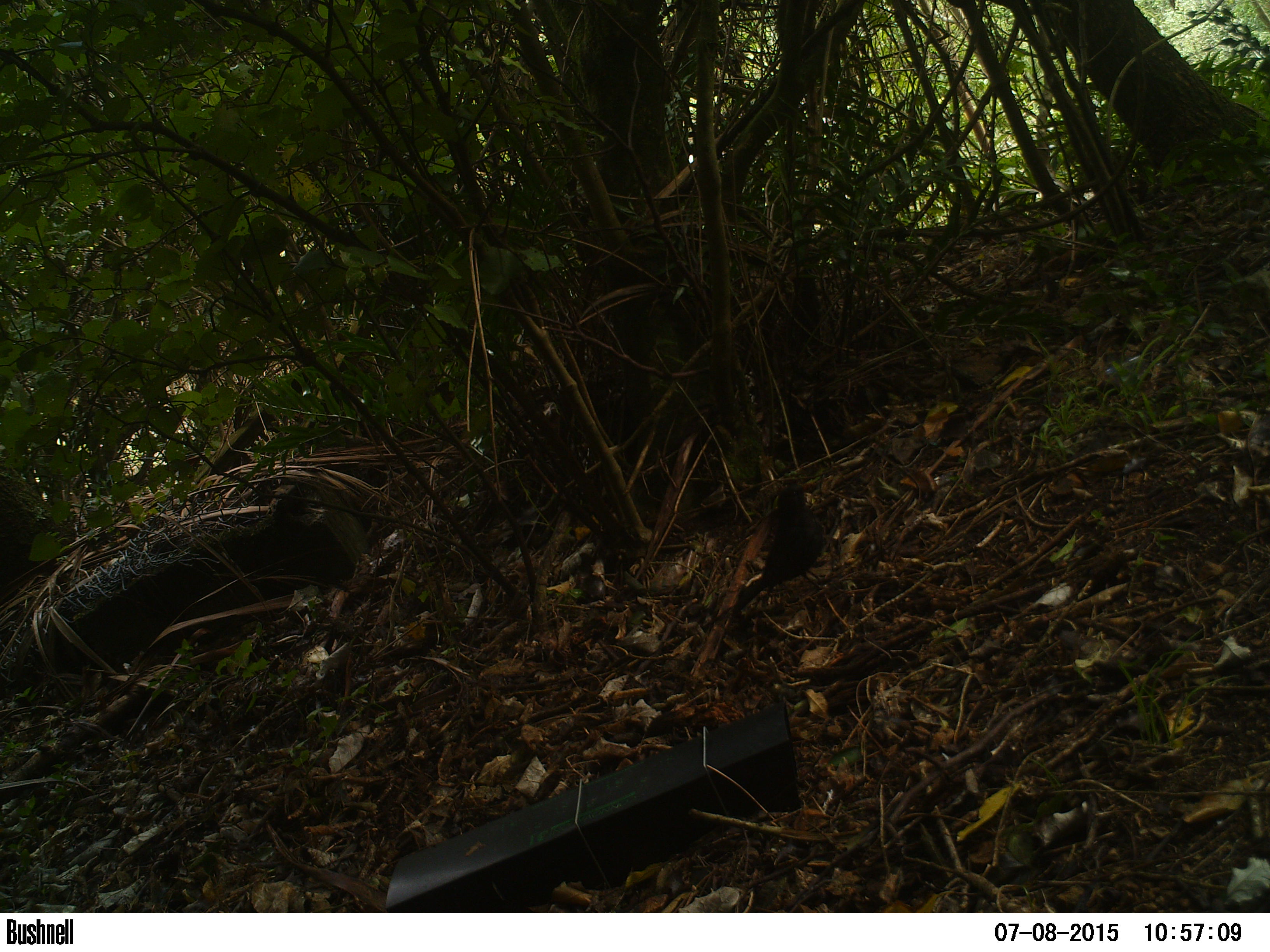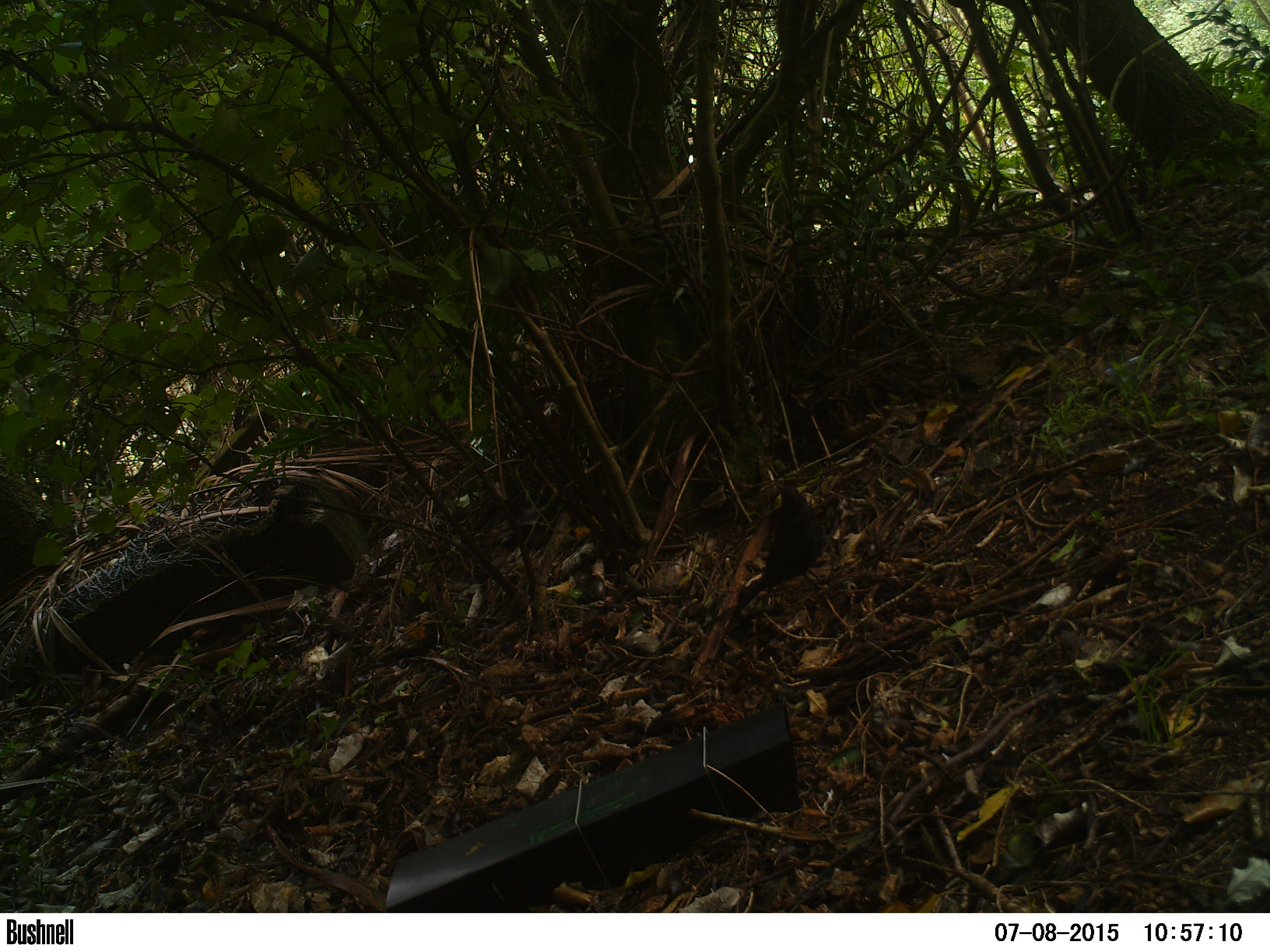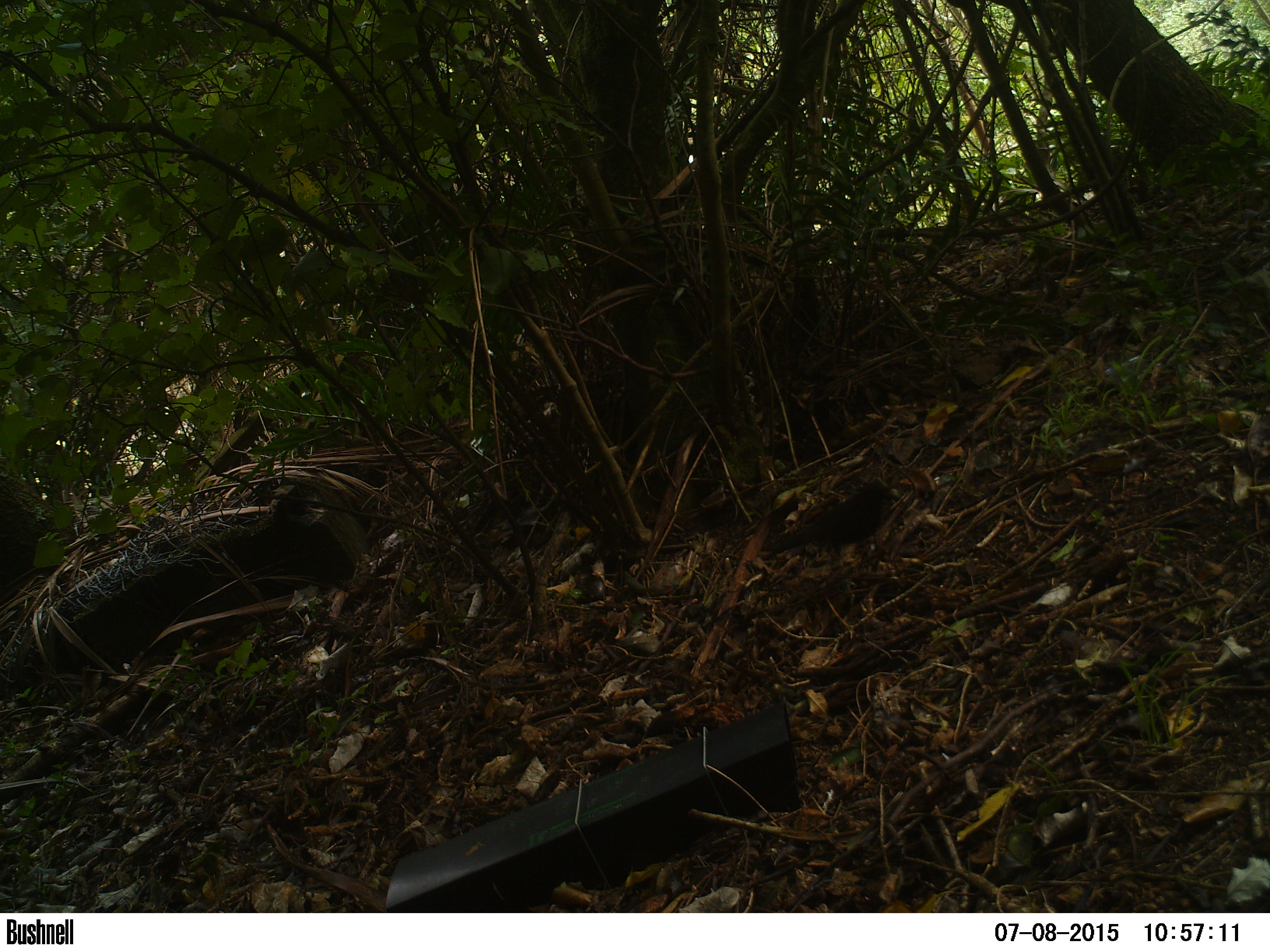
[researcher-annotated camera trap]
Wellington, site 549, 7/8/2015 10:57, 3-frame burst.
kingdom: Animalia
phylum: Chordata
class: Aves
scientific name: Aves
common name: bird